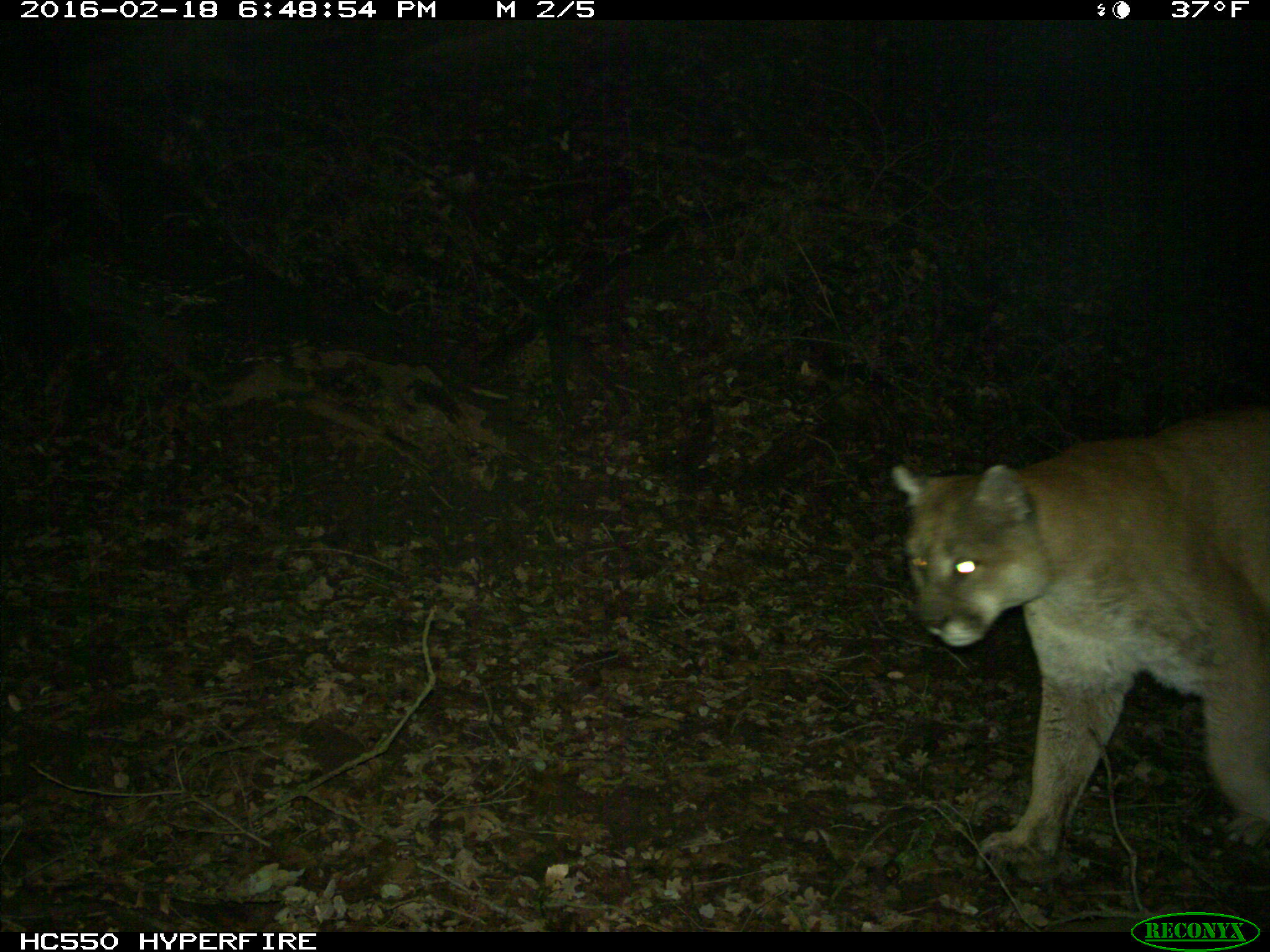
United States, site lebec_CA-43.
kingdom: Animalia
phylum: Chordata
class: Mammalia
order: Carnivora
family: Felidae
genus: Puma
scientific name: Puma concolor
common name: mountain lion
Puma concolor (mountain lion).